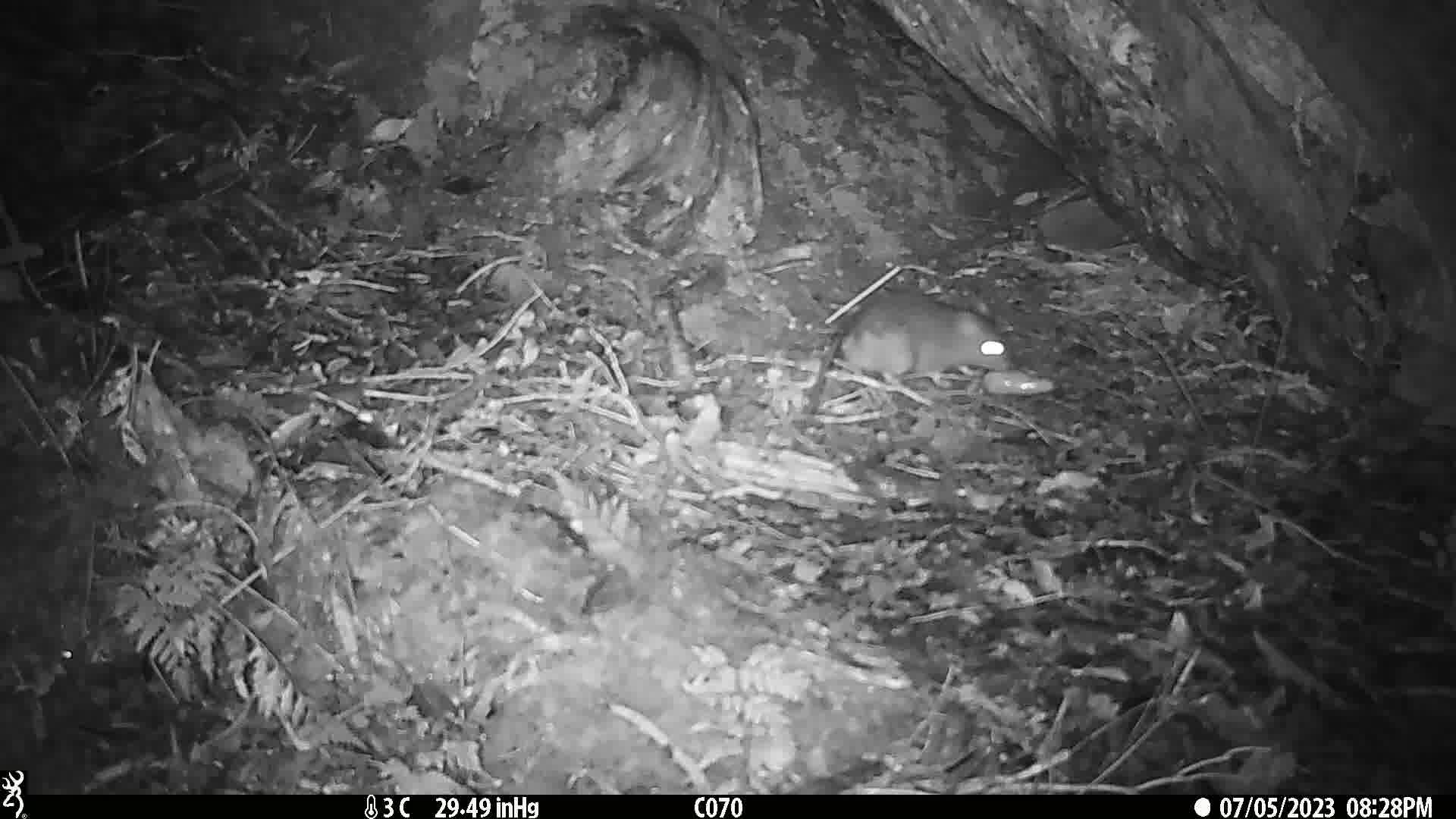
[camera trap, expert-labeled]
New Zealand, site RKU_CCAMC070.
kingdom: Animalia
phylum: Chordata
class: Mammalia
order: Rodentia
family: Muridae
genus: Rattus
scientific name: Rattus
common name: rat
Rat (Rattus).